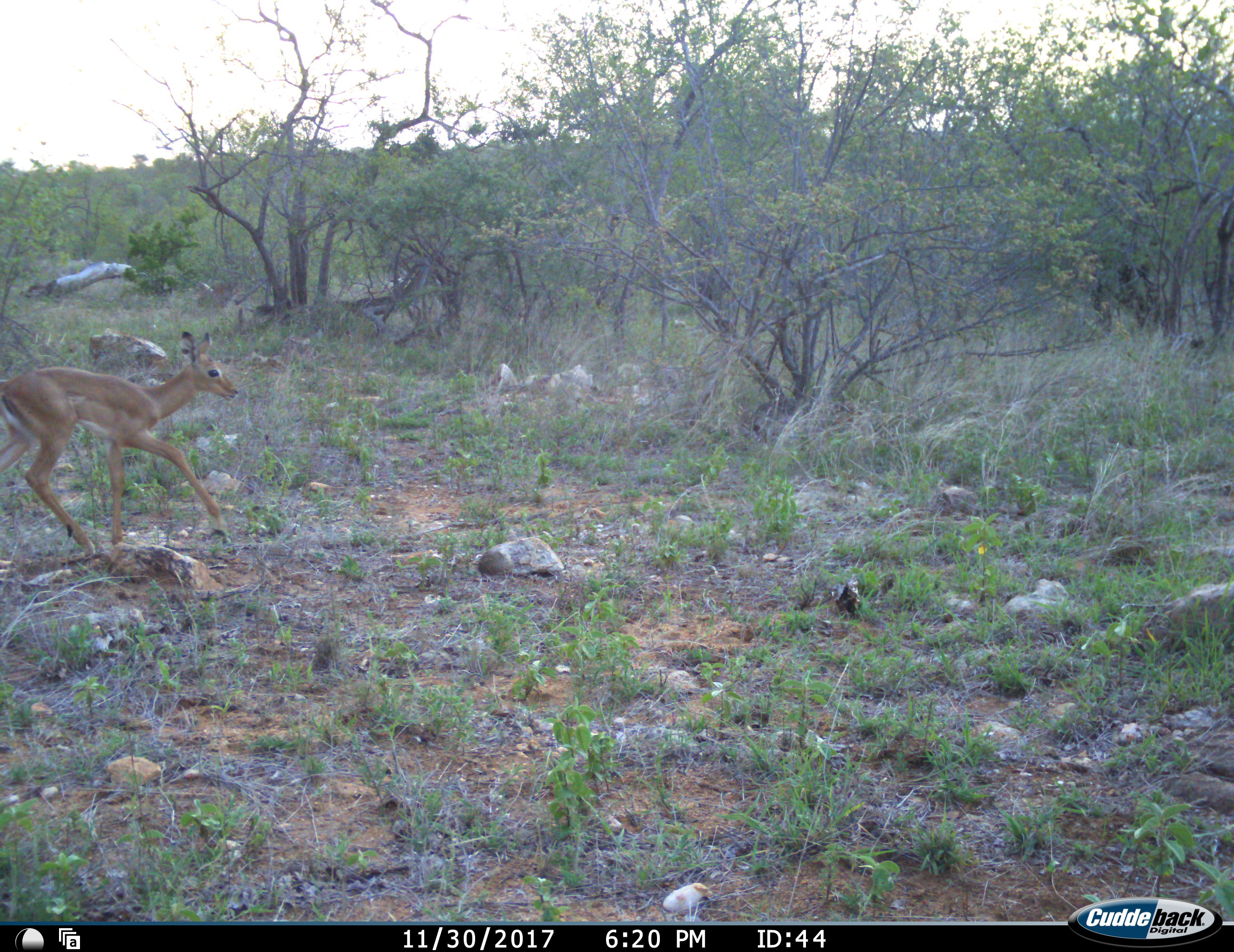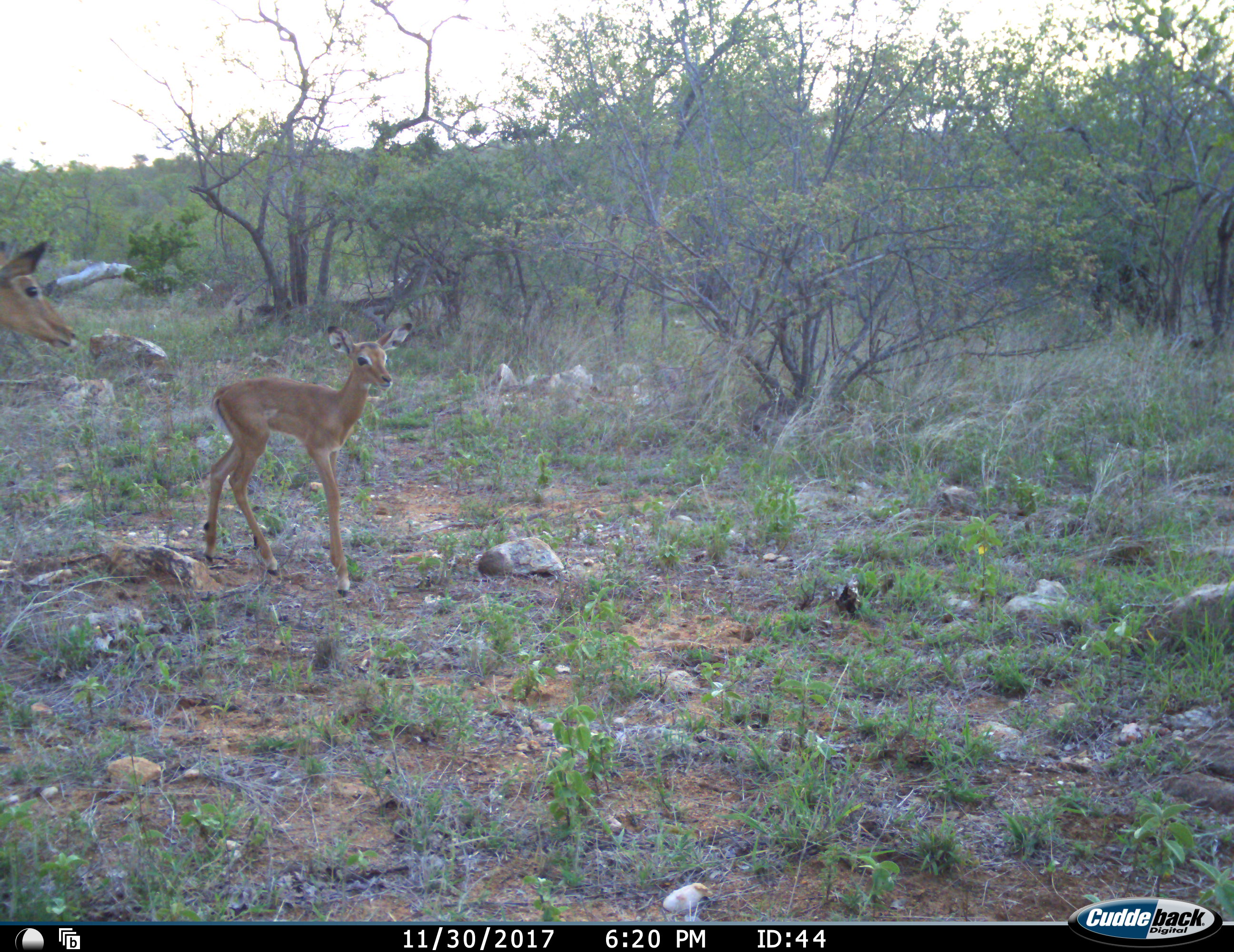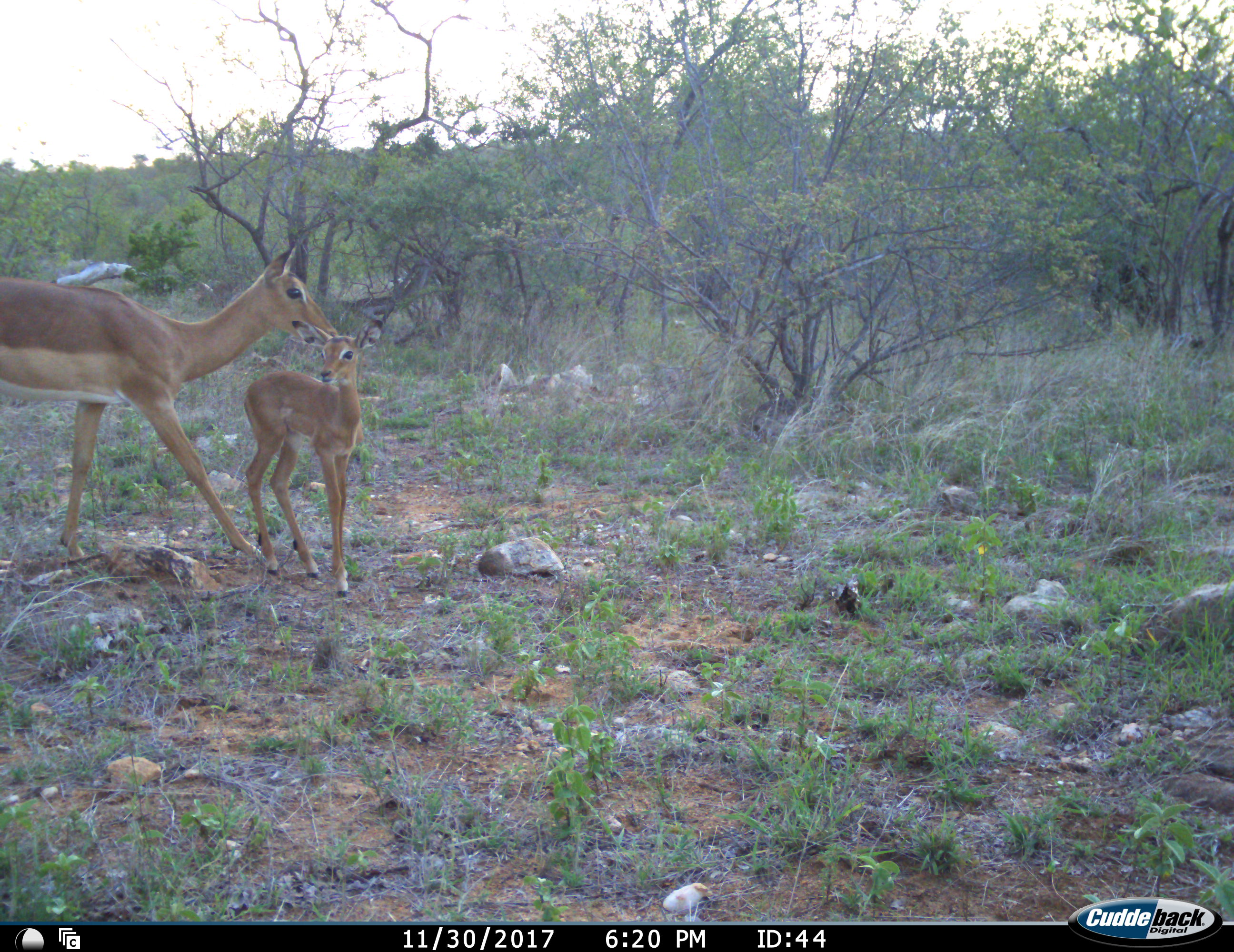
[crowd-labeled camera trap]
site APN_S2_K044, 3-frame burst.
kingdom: Animalia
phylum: Chordata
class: Mammalia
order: Artiodactyla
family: Bovidae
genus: Aepyceros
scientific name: Aepyceros melampus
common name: impala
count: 2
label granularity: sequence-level